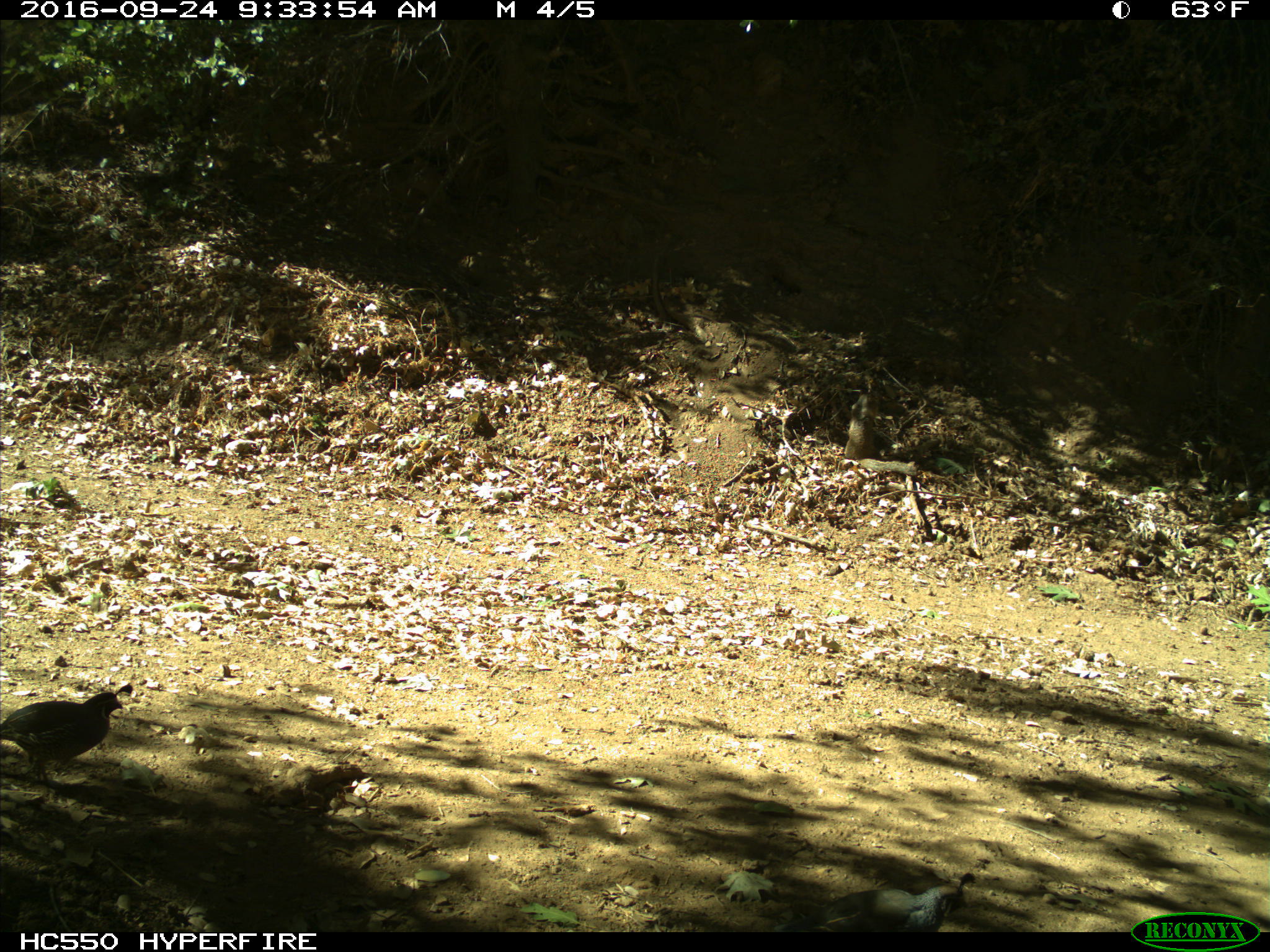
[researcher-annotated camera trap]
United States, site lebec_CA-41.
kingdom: Animalia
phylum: Chordata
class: Aves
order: Galliformes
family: Odontophoridae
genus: Callipepla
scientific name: Callipepla californica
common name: california quail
Callipepla californica (california quail).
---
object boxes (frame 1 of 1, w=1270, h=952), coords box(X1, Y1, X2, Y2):
animal: box(0, 684, 133, 790)